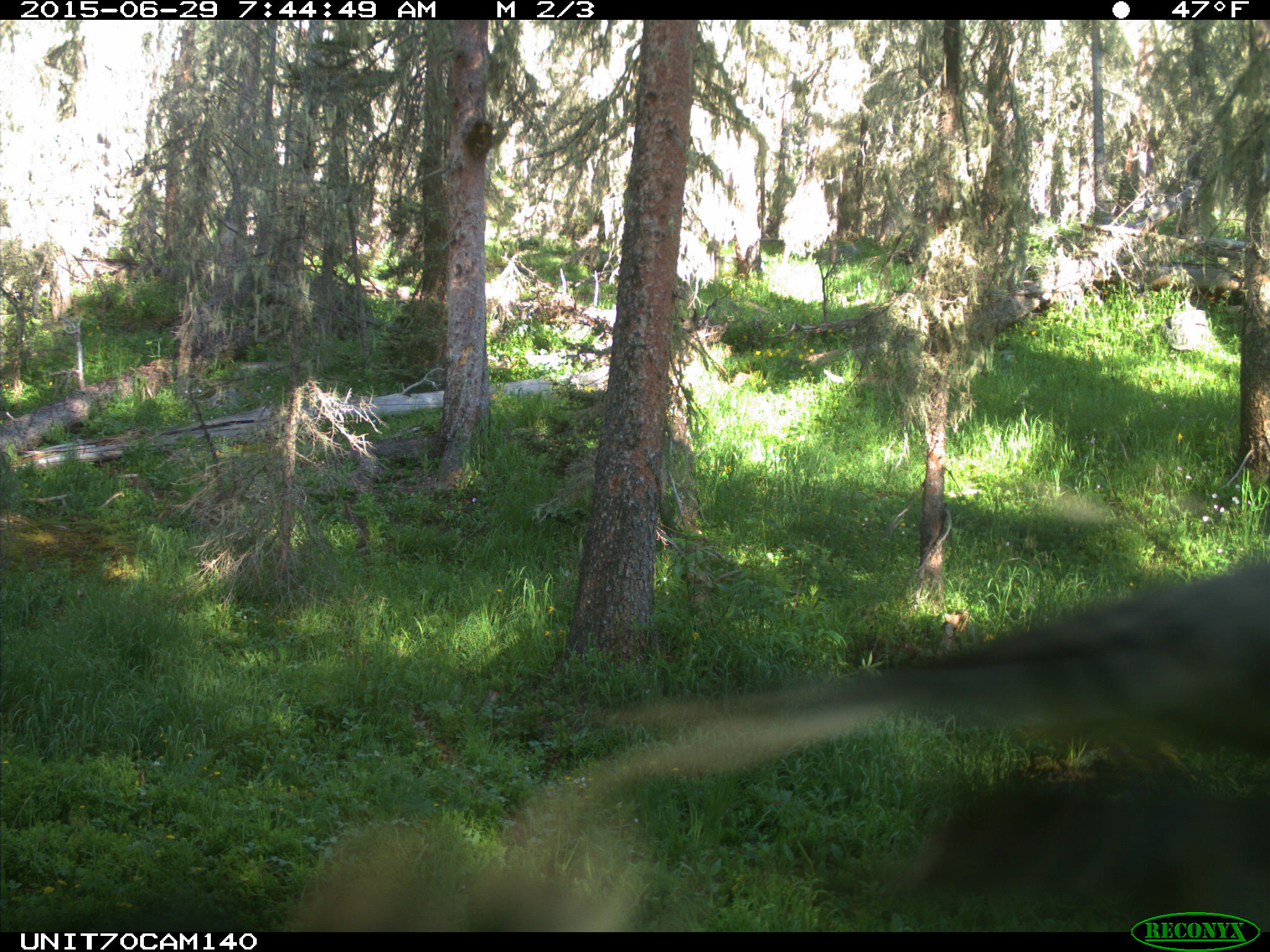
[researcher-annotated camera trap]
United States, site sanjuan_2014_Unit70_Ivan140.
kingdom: Animalia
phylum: Chordata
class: Aves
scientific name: Aves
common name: birds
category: unidentified bird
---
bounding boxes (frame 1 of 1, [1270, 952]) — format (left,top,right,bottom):
animal: (569,560,1270,801); (290,812,636,932)